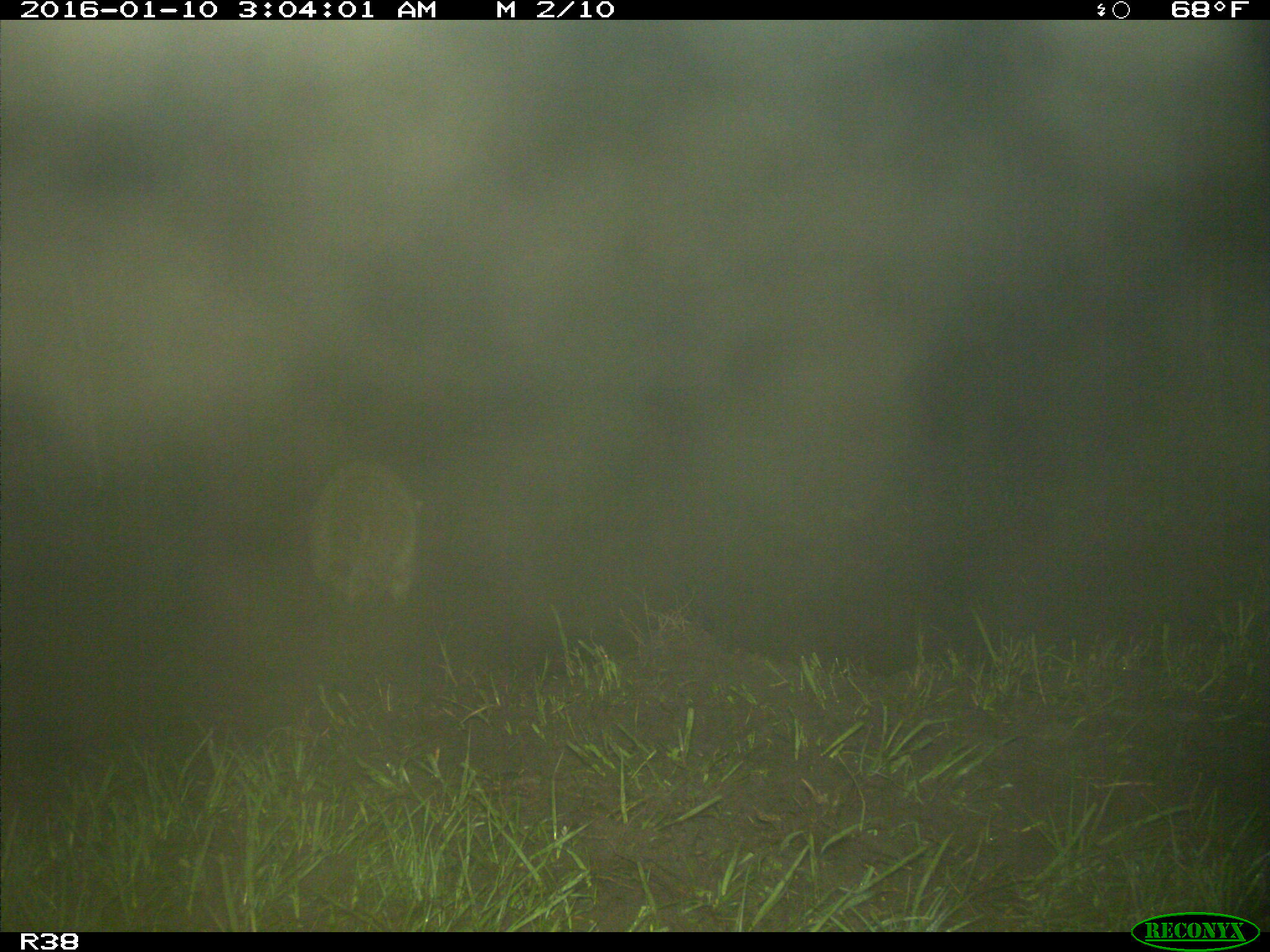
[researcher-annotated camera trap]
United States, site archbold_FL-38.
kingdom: Animalia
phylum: Chordata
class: Mammalia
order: Carnivora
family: Procyonidae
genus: Procyon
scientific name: Procyon lotor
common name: common raccoon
Procyon lotor (common raccoon).